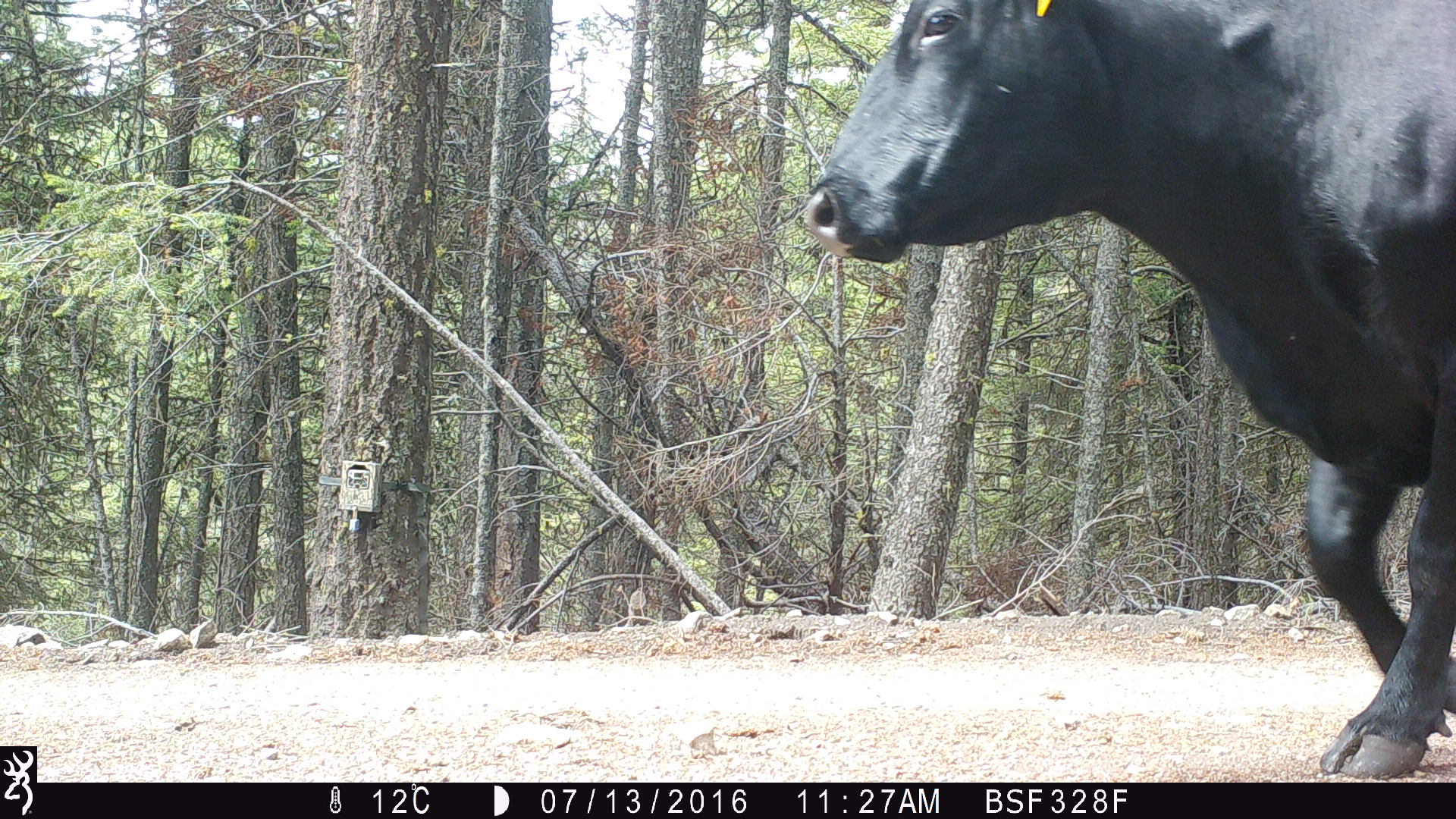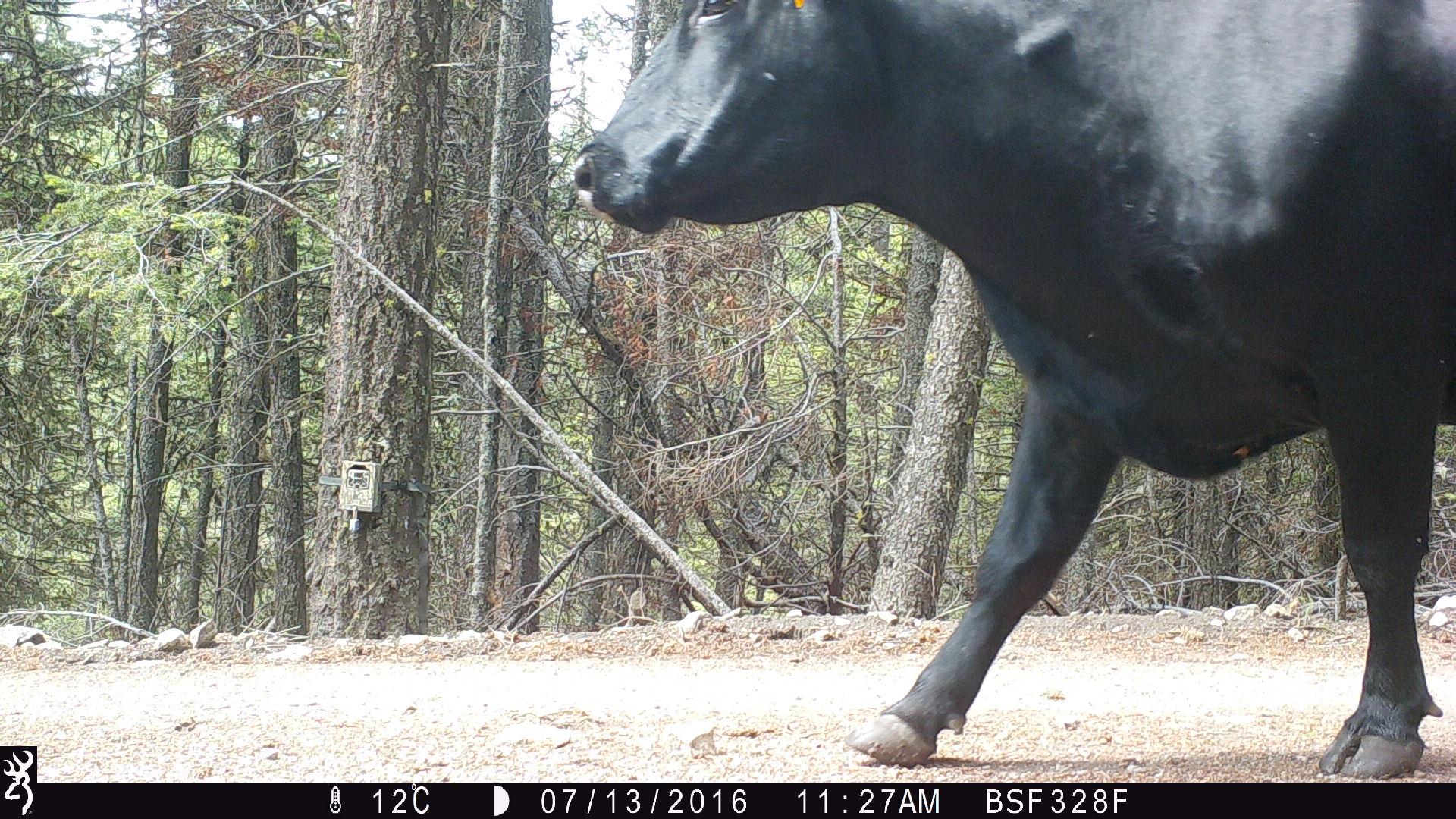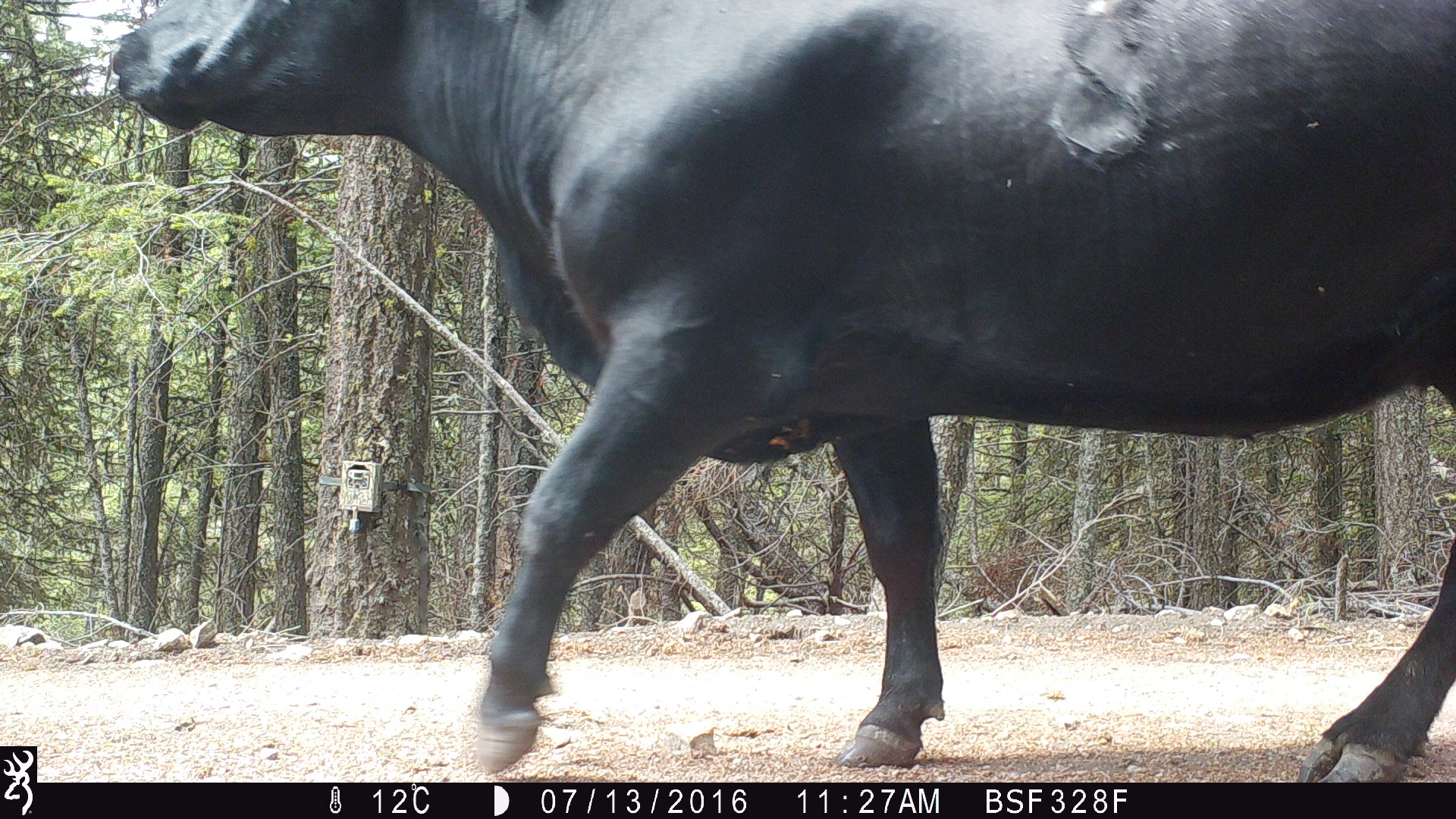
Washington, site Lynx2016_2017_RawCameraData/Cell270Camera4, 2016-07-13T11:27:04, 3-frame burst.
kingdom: Animalia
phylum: Chordata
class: Mammalia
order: Artiodactyla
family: Bovidae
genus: Bos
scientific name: Bos taurus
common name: domestic cattle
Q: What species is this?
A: Domestic cattle (Bos taurus).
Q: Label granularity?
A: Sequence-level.